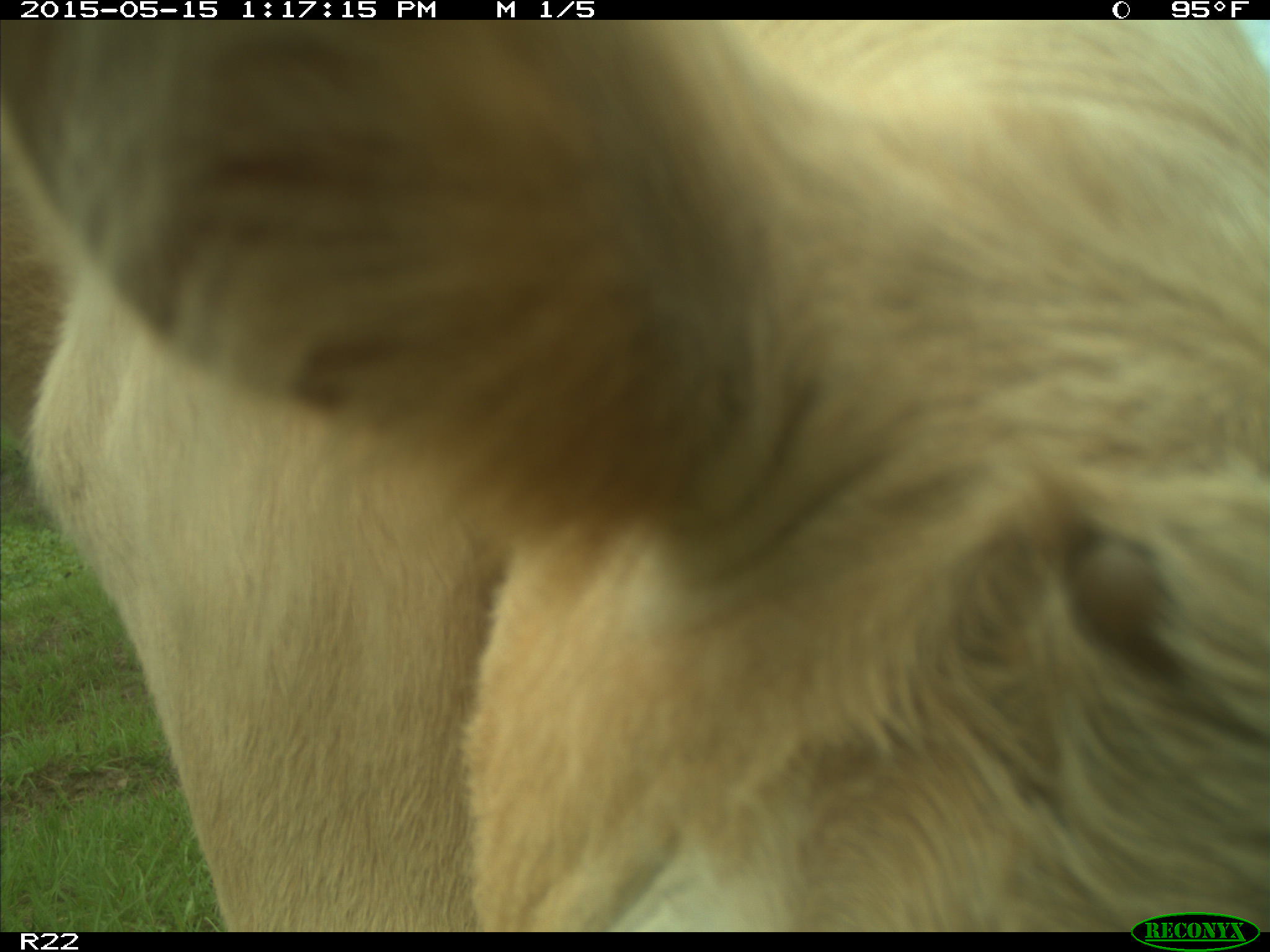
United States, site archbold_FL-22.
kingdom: Animalia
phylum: Chordata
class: Mammalia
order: Artiodactyla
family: Bovidae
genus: Bos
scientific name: Bos taurus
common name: domestic cow